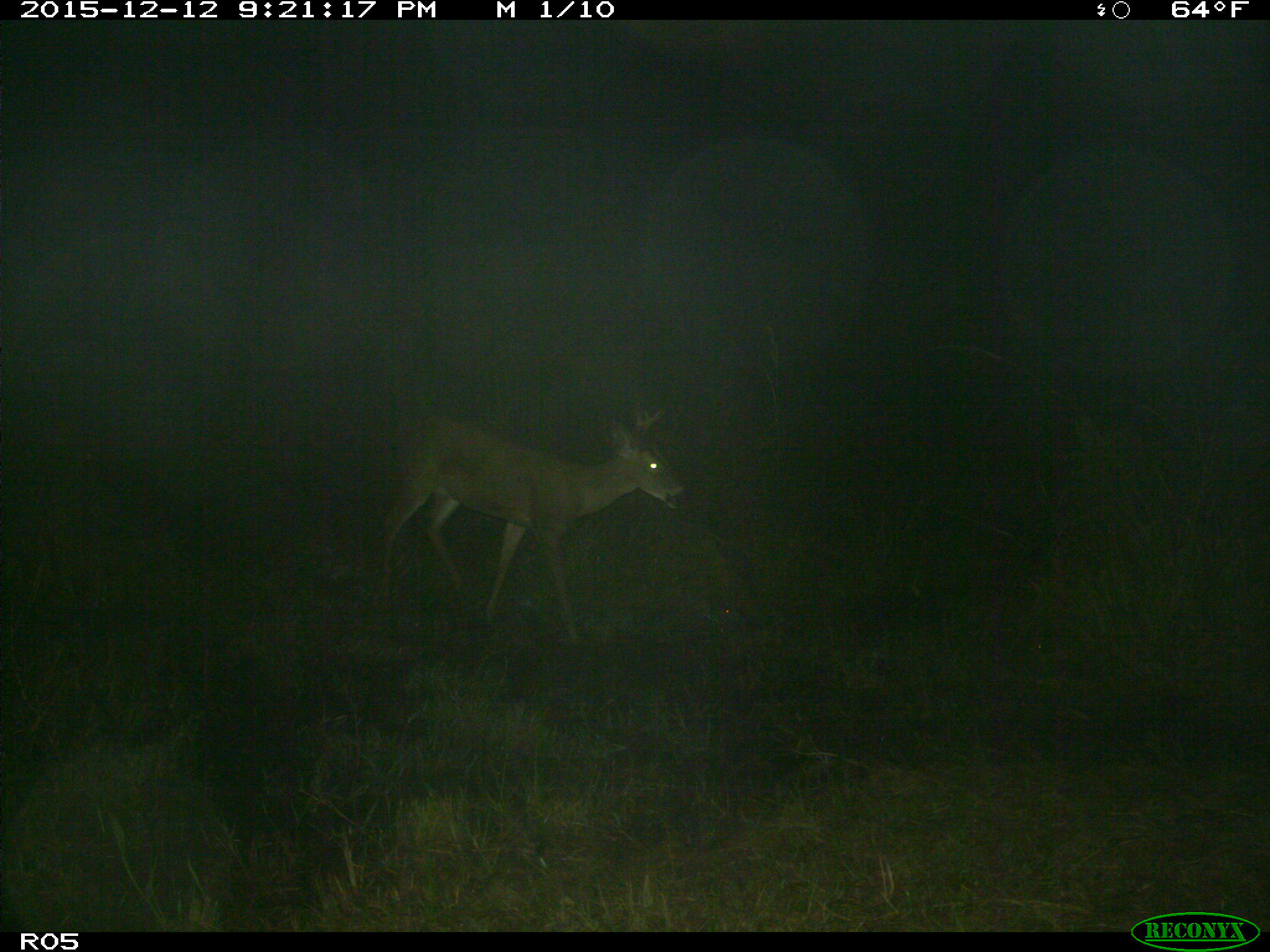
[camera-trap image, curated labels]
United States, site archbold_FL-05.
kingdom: Animalia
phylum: Chordata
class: Mammalia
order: Artiodactyla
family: Cervidae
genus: Odocoileus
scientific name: Odocoileus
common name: deer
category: unidentified deer